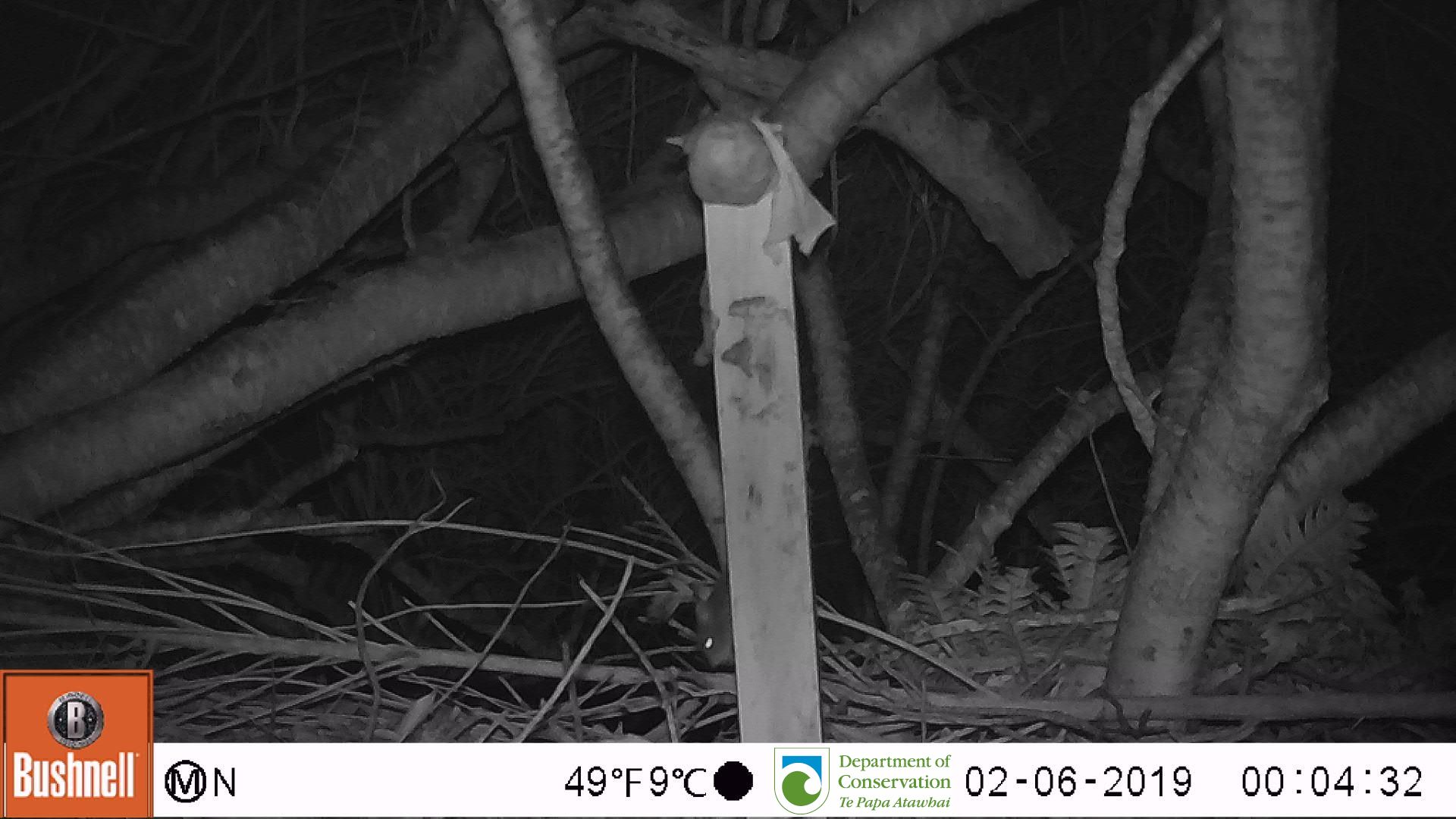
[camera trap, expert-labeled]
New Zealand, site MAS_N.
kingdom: Animalia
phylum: Chordata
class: Mammalia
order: Rodentia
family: Muridae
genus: Mus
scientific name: Mus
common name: mouse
Mouse (Mus).